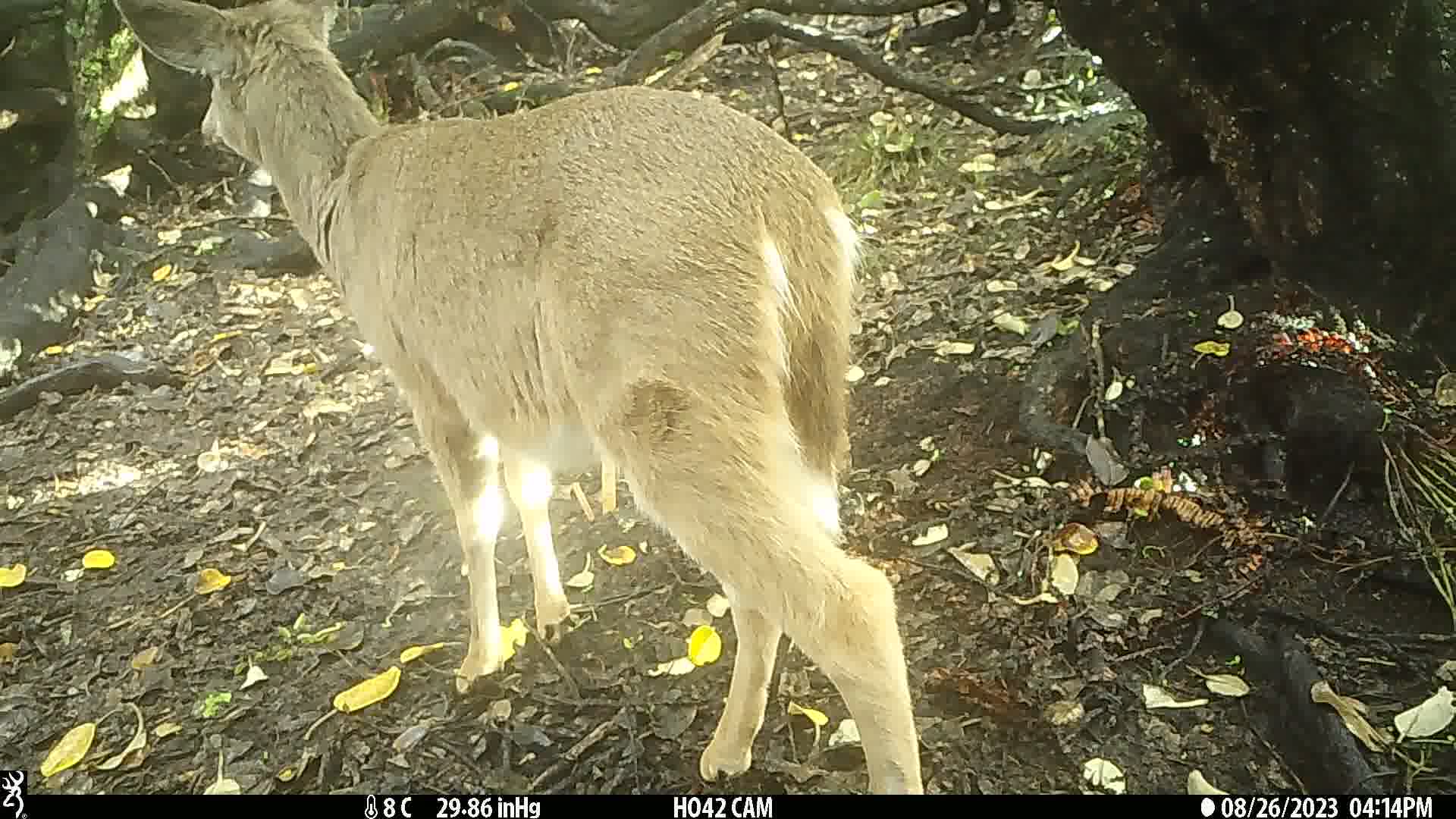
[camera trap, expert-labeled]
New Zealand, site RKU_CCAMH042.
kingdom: Animalia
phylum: Chordata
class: Mammalia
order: Artiodactyla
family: Cervidae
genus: Odocoileus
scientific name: Odocoileus virginianus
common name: white-tailed deer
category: white tailed deer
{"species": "white tailed deer (white-tailed deer) (Odocoileus virginianus)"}